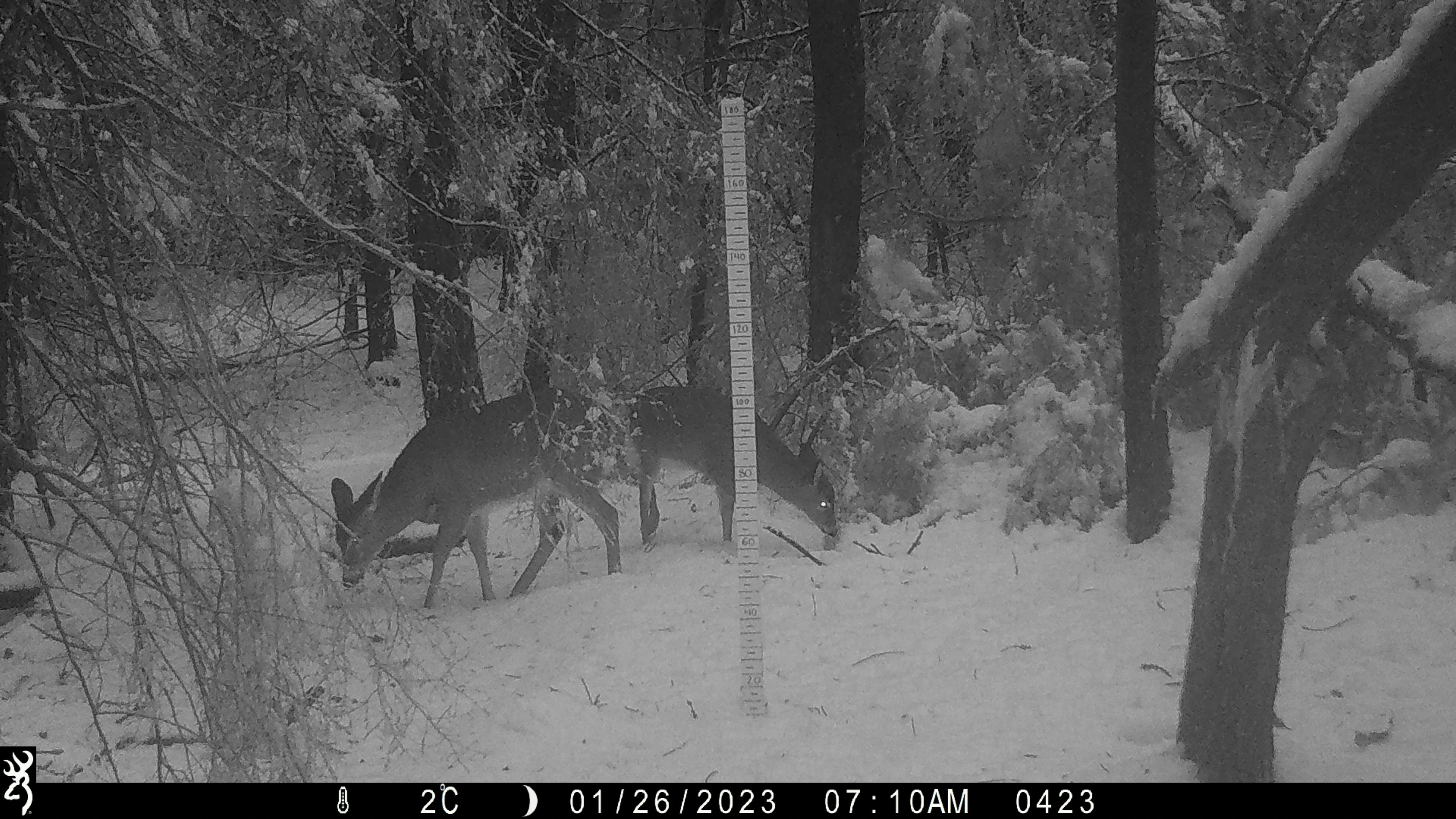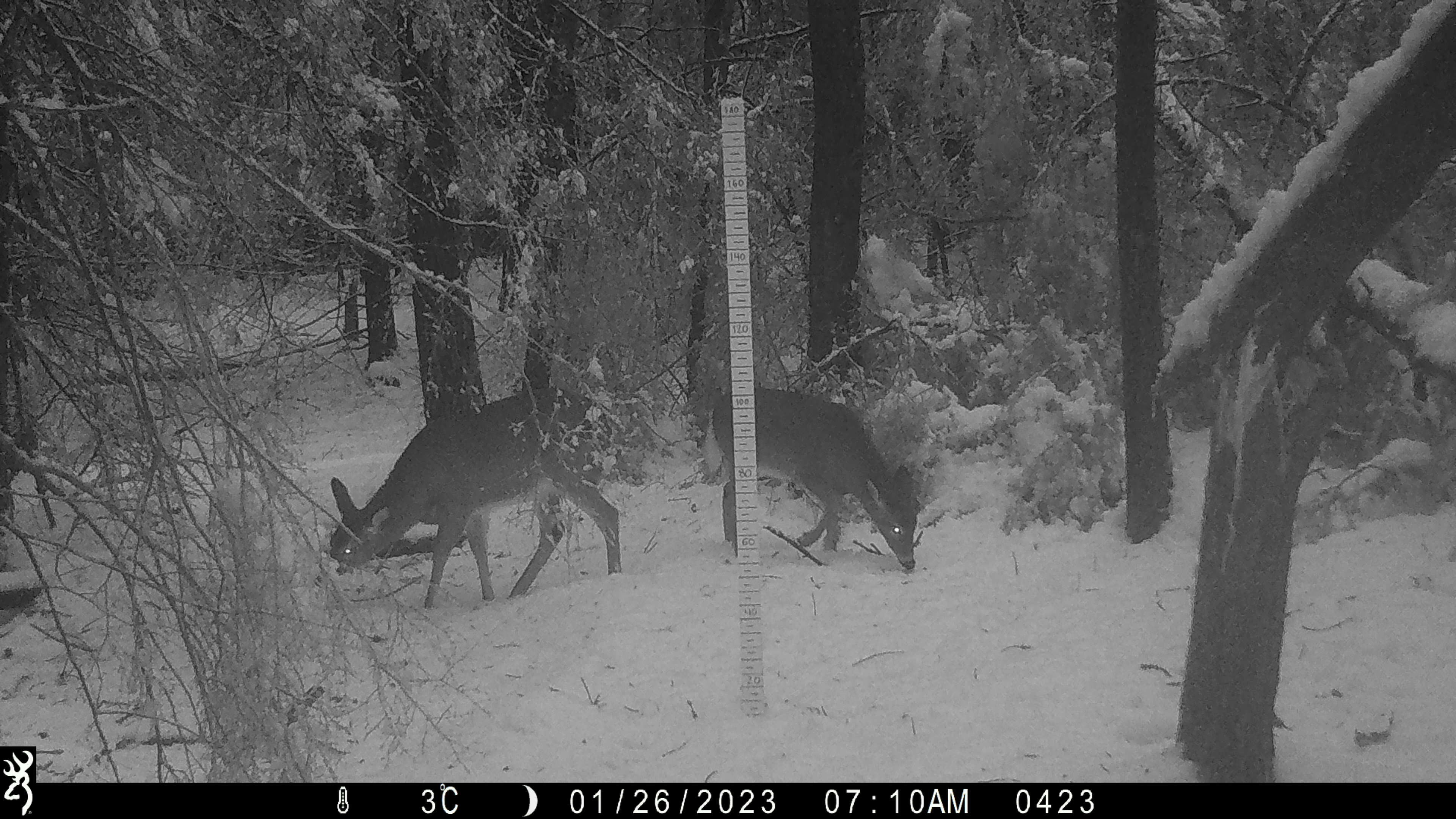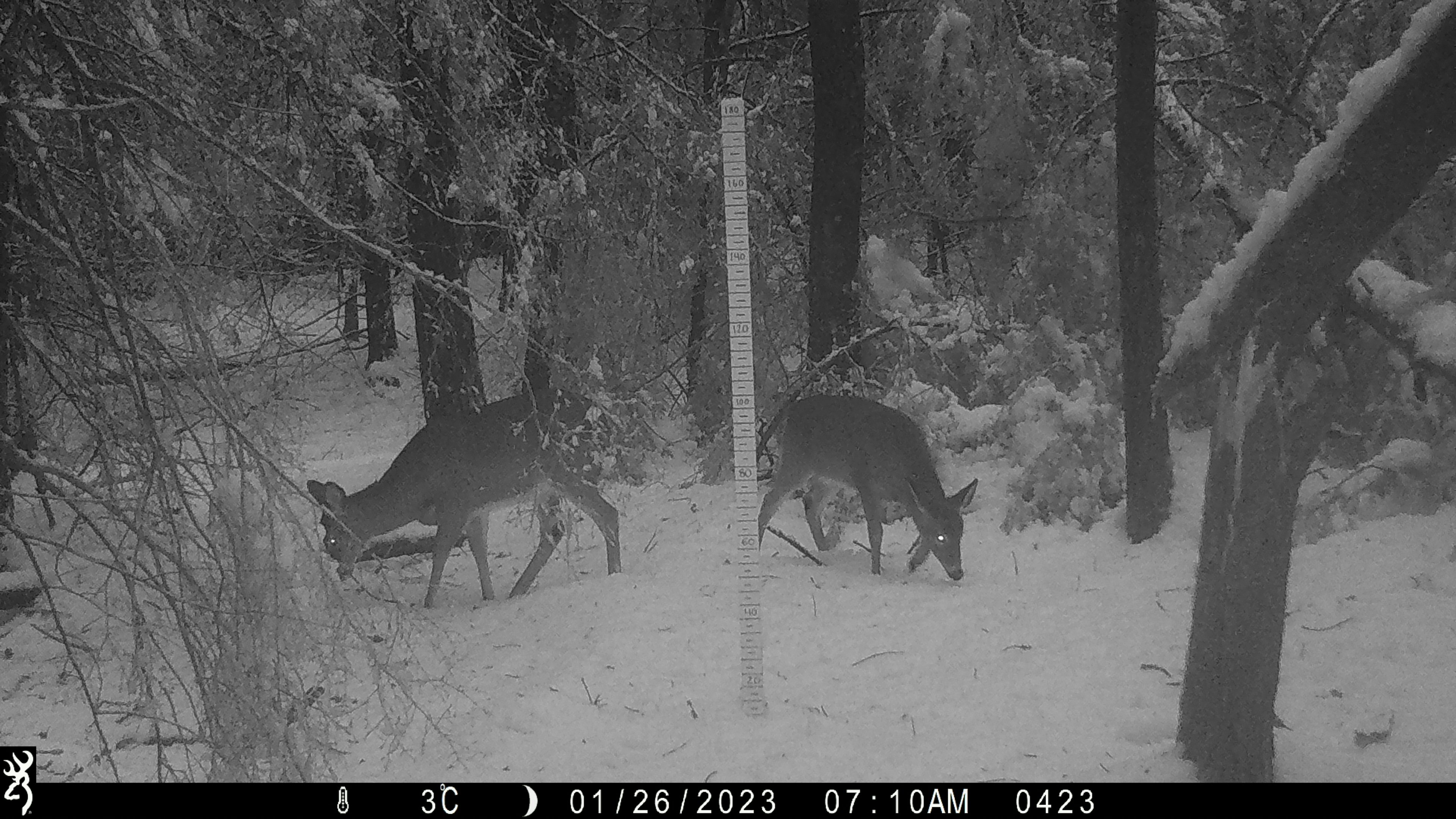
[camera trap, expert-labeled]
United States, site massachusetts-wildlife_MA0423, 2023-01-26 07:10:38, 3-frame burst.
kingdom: Animalia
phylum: Chordata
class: Mammalia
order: Artiodactyla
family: Cervidae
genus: Odocoileus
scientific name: Odocoileus virginianus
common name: white-tailed deer